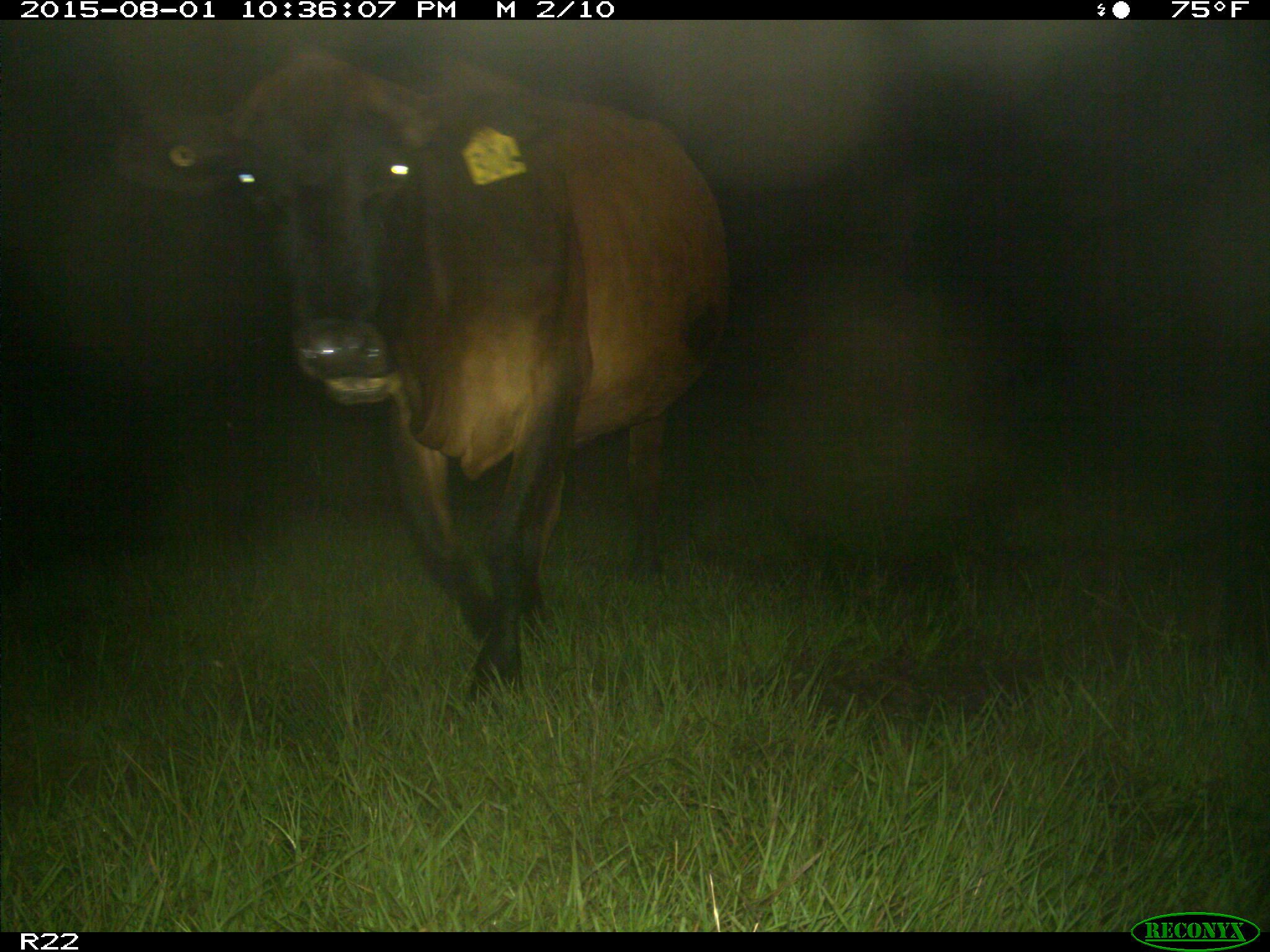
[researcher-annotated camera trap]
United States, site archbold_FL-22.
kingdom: Animalia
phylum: Chordata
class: Mammalia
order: Artiodactyla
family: Bovidae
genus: Bos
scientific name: Bos taurus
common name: domestic cow